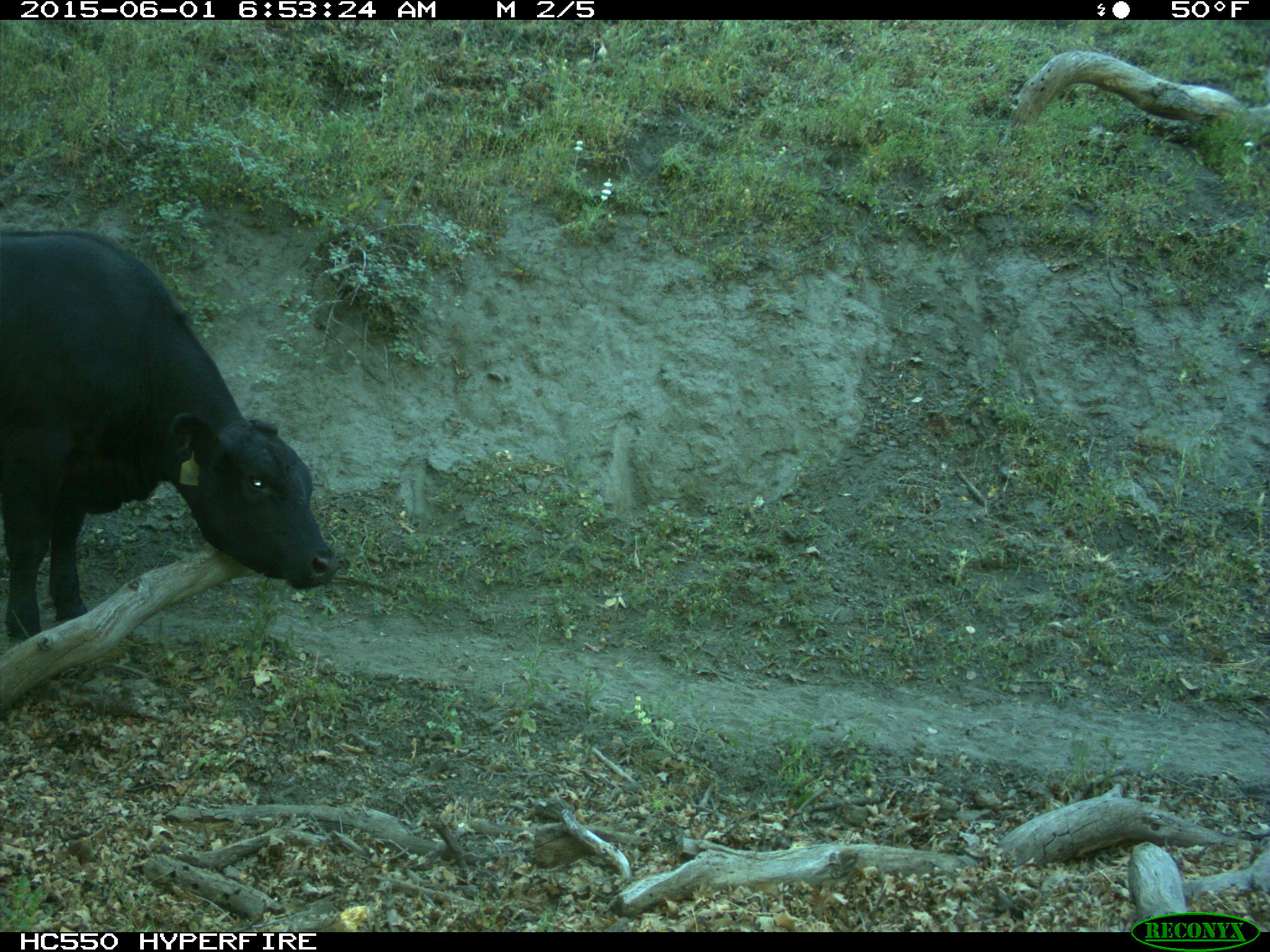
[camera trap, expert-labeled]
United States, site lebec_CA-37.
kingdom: Animalia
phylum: Chordata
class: Mammalia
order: Artiodactyla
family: Bovidae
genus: Bos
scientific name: Bos taurus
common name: domestic cow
Bos taurus (domestic cow).